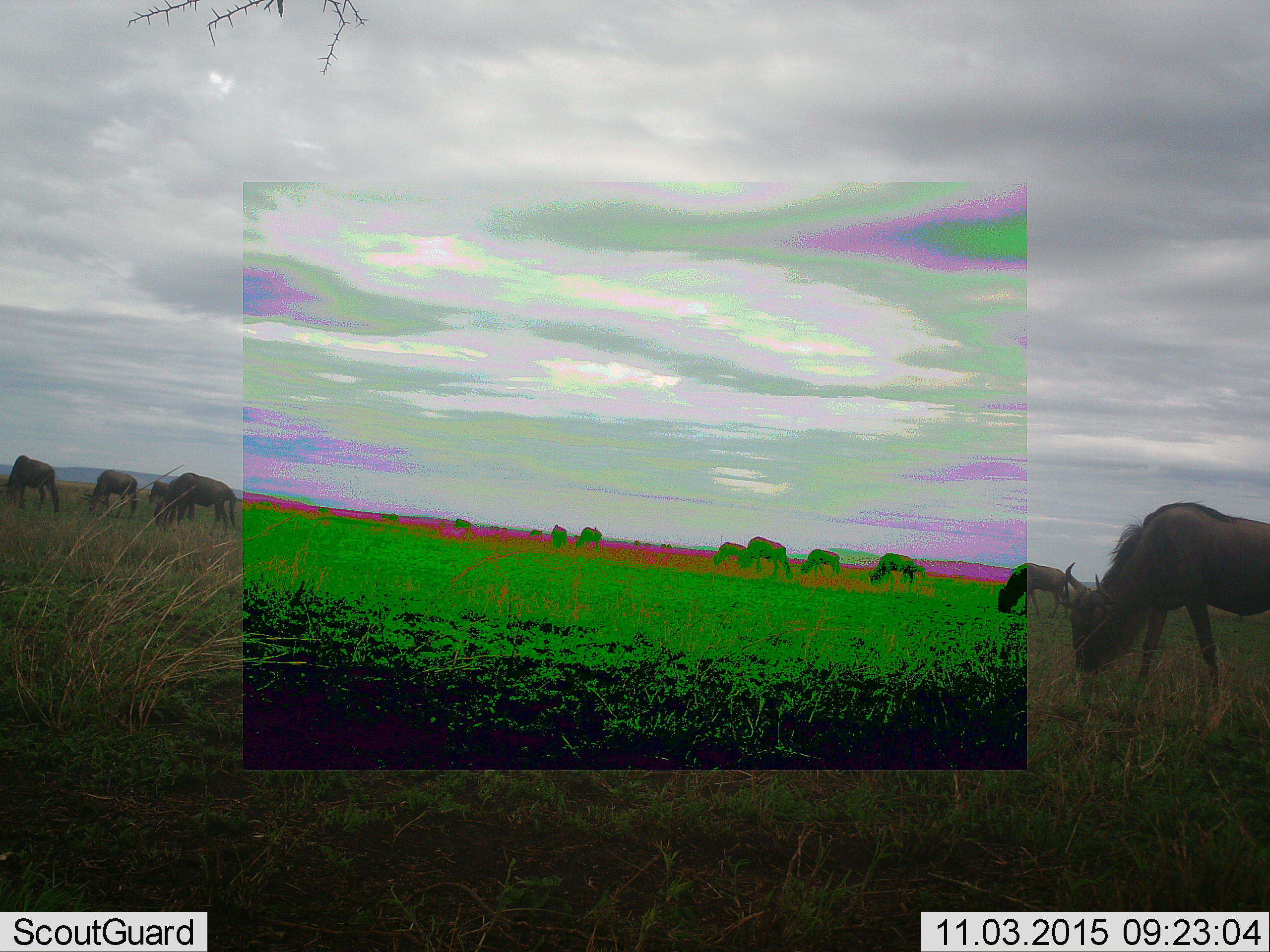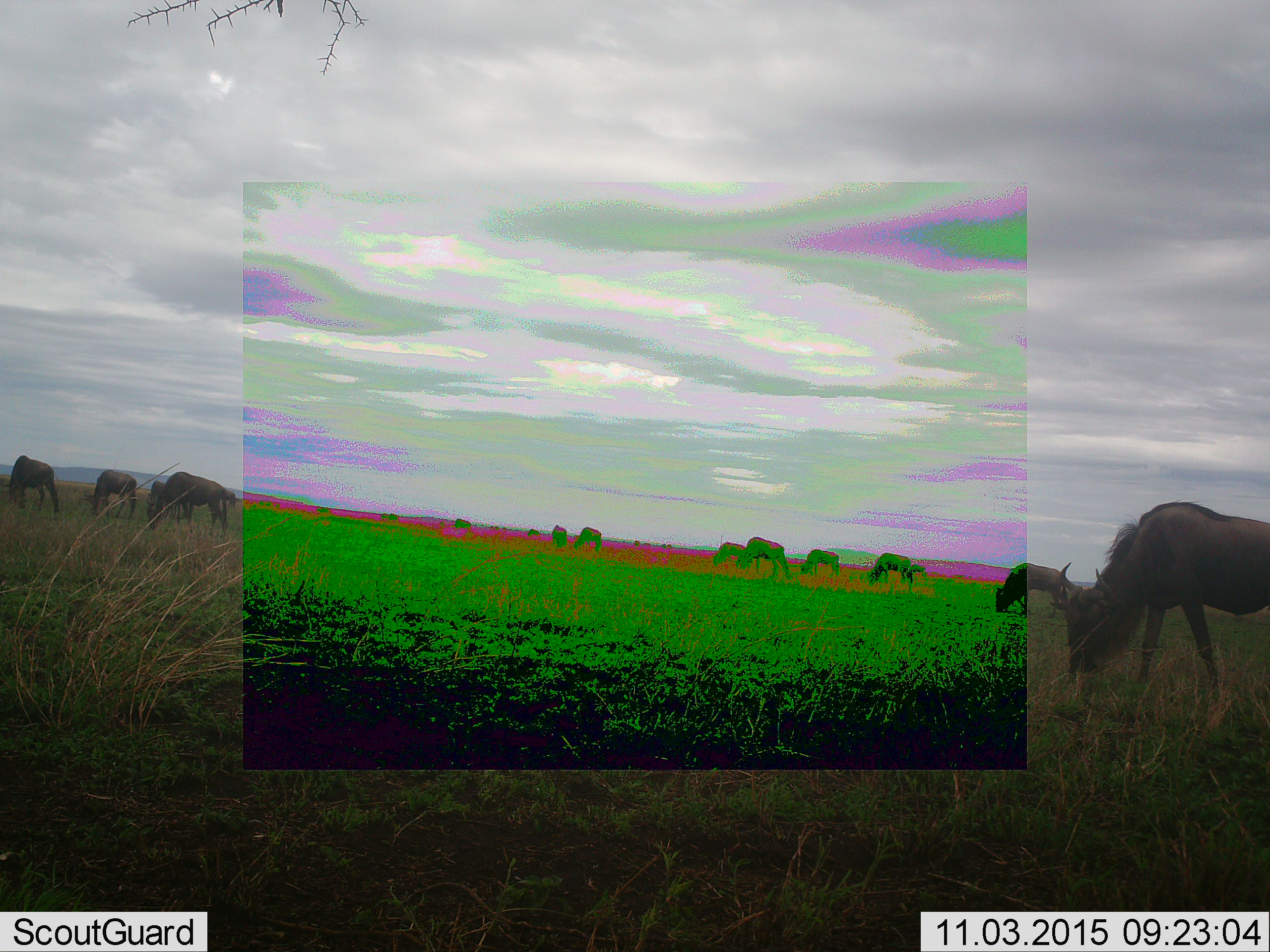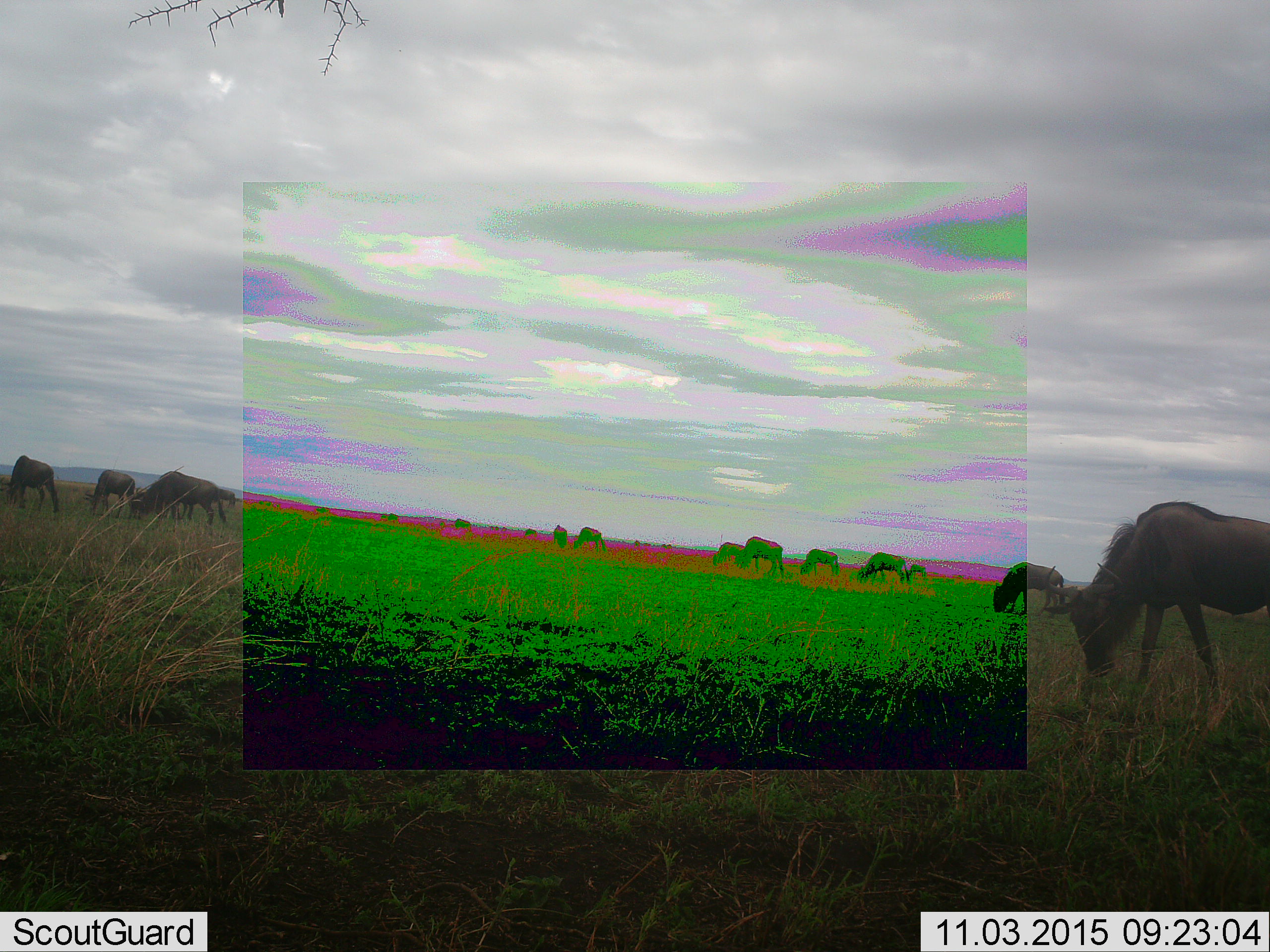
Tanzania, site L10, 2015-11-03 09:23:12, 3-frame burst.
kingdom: Animalia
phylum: Chordata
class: Mammalia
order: Artiodactyla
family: Bovidae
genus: Connochaetes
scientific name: Connochaetes taurinus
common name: blue wildebeest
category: wildebeest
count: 11-50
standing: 30%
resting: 0%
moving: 40%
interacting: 0%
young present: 0%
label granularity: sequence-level